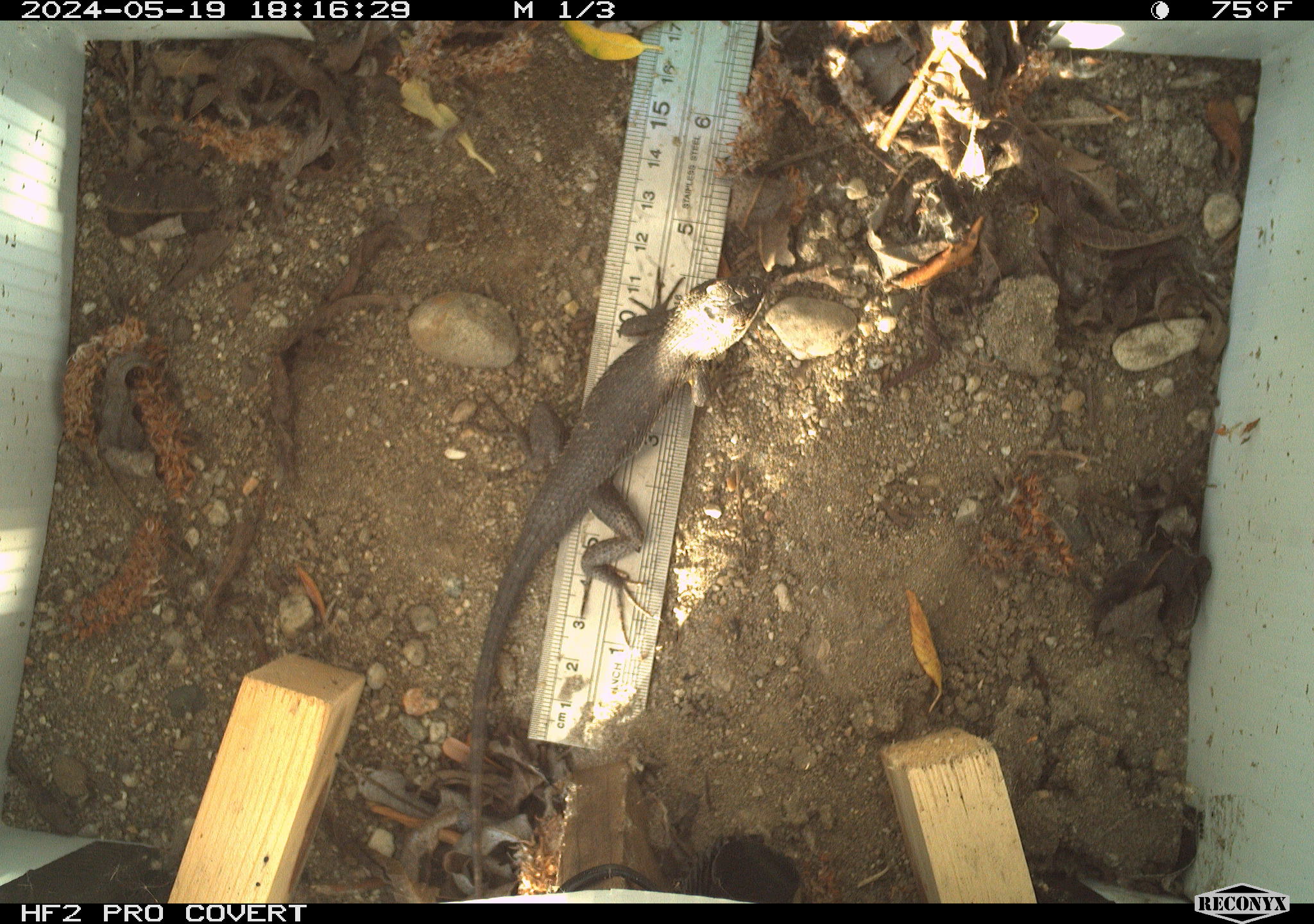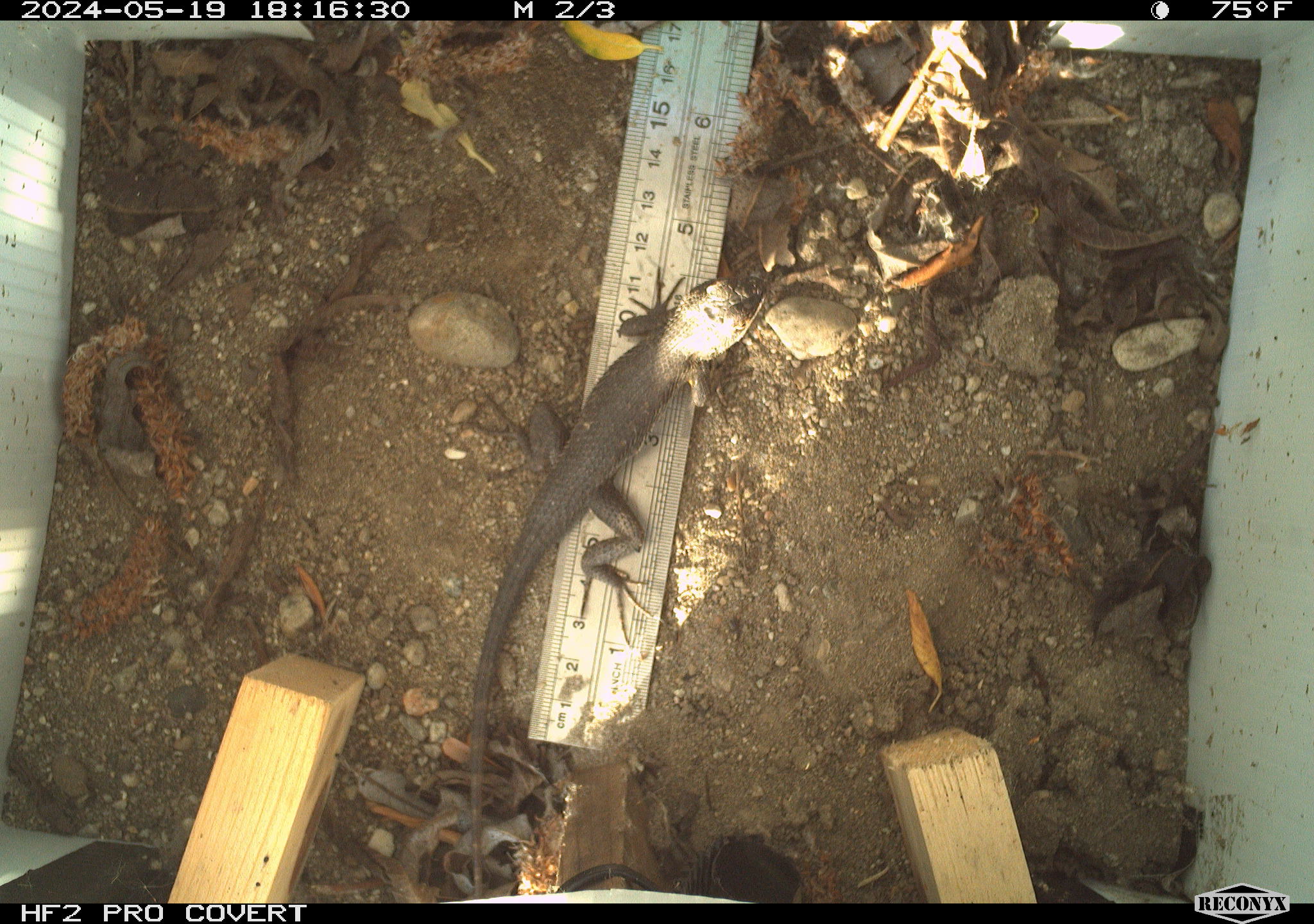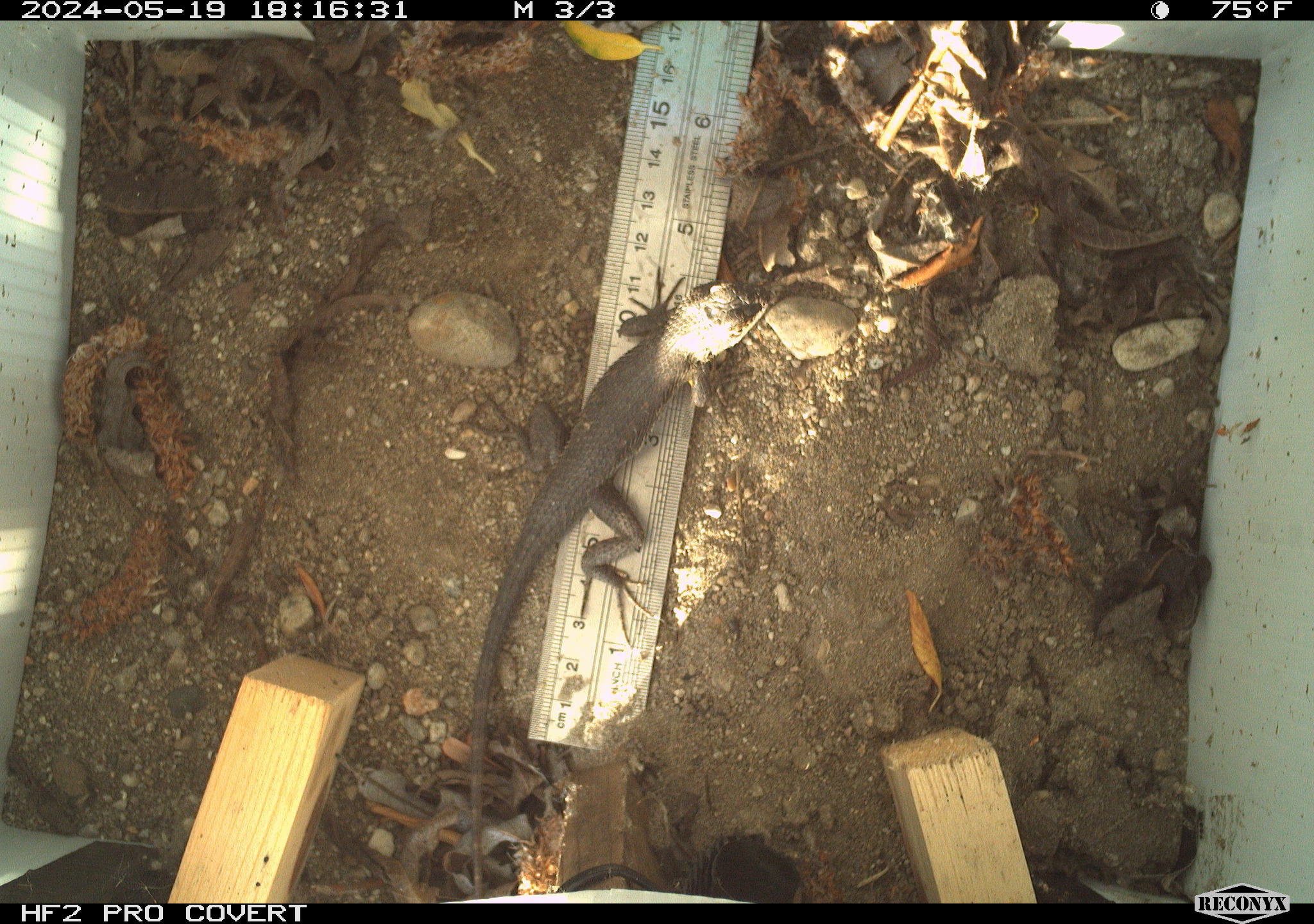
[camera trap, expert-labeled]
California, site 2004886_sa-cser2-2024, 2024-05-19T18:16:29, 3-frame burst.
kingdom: Animalia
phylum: Chordata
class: Reptilia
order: Squamata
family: Phrynosomatidae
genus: Sceloporus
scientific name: Sceloporus occidentalis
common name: western fence lizard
Western fence lizard (Sceloporus occidentalis).